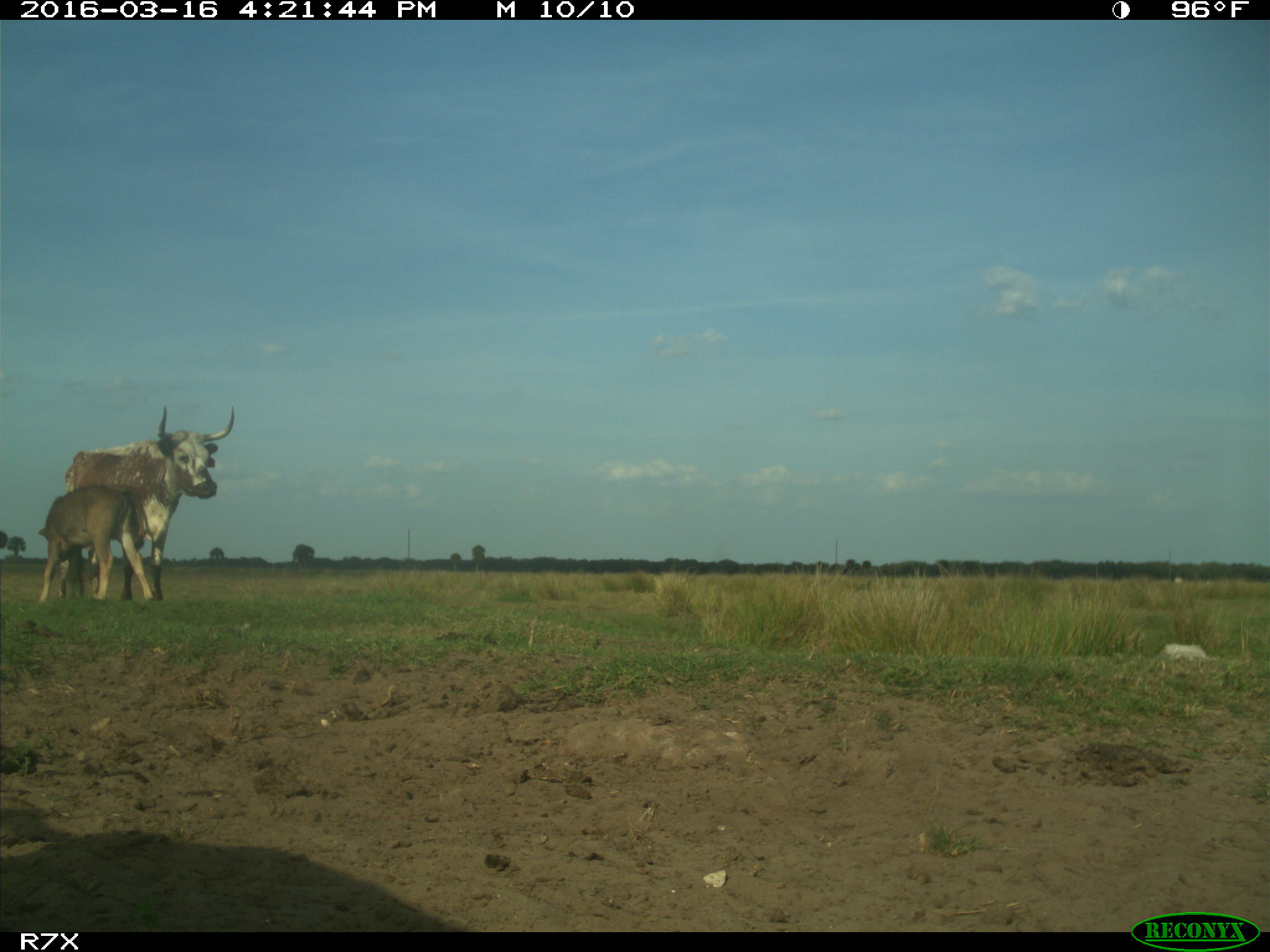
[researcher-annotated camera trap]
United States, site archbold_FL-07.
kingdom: Animalia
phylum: Chordata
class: Mammalia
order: Artiodactyla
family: Bovidae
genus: Bos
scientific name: Bos taurus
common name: domestic cow